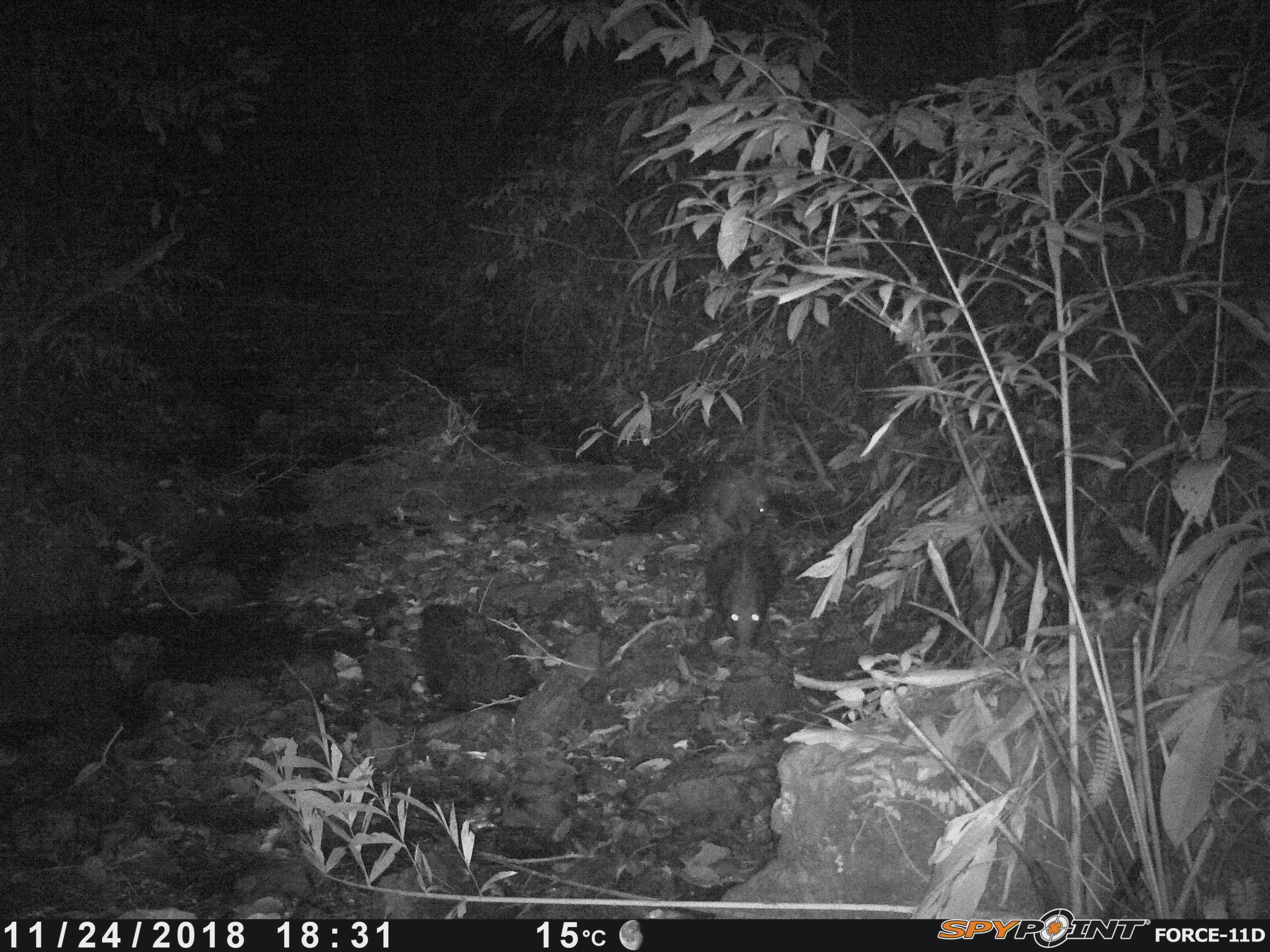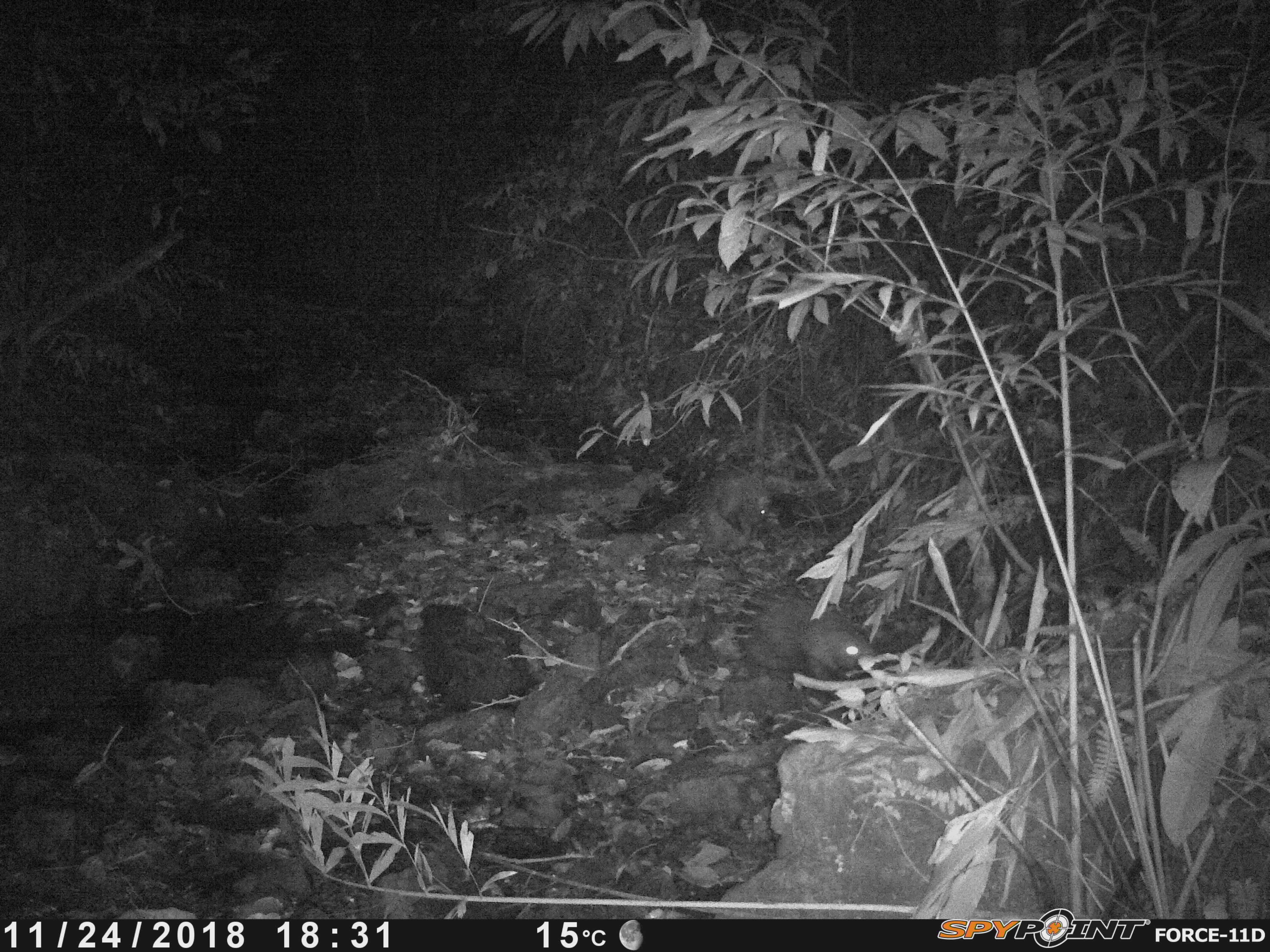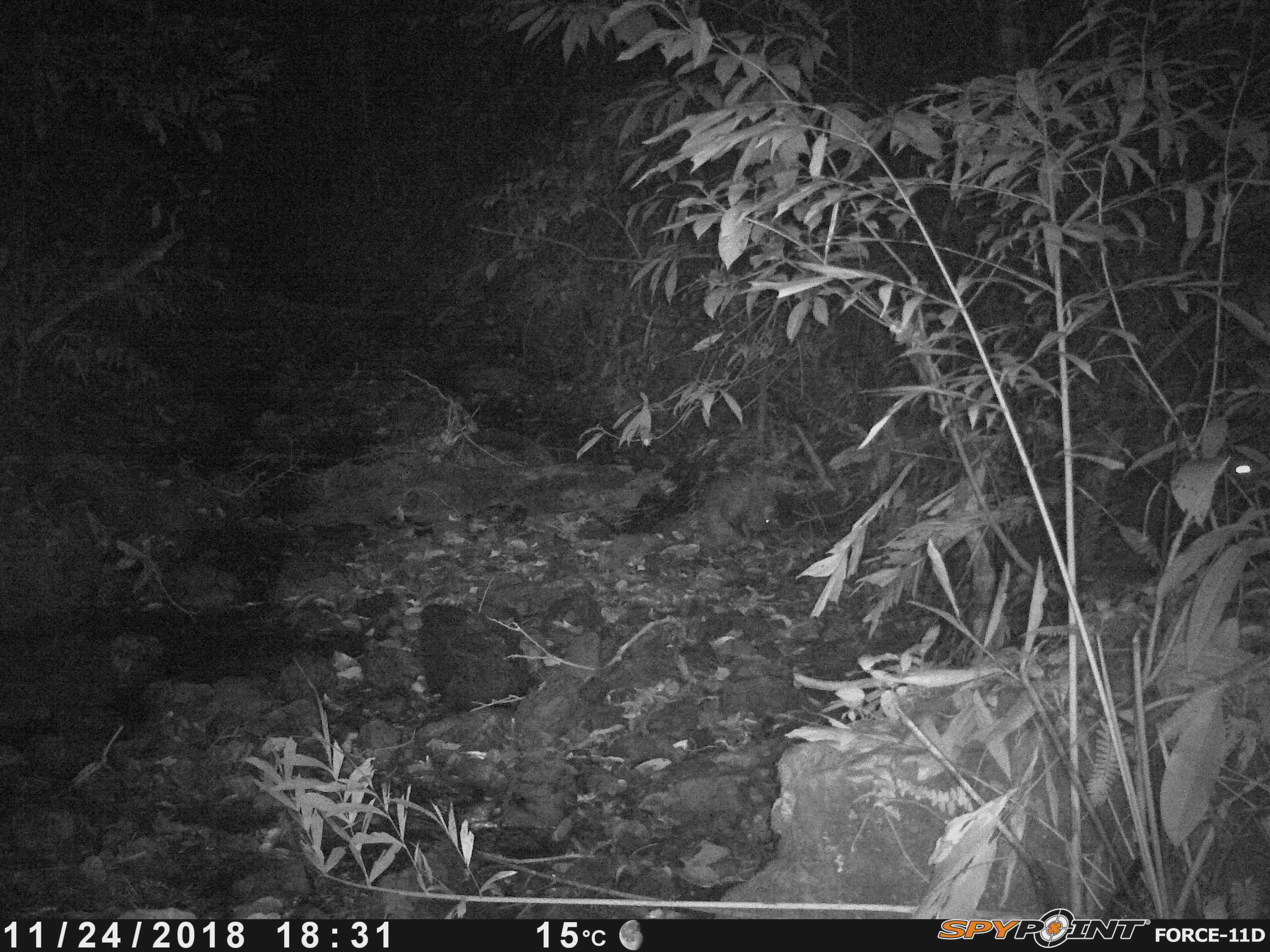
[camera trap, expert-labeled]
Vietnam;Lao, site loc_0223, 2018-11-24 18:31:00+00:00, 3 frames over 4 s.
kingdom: Animalia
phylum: Chordata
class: Mammalia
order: Rodentia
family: Hystricidae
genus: Hystrix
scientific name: Hystrix brachyura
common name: malayan porcupine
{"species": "malayan porcupine (Hystrix brachyura)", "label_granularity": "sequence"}